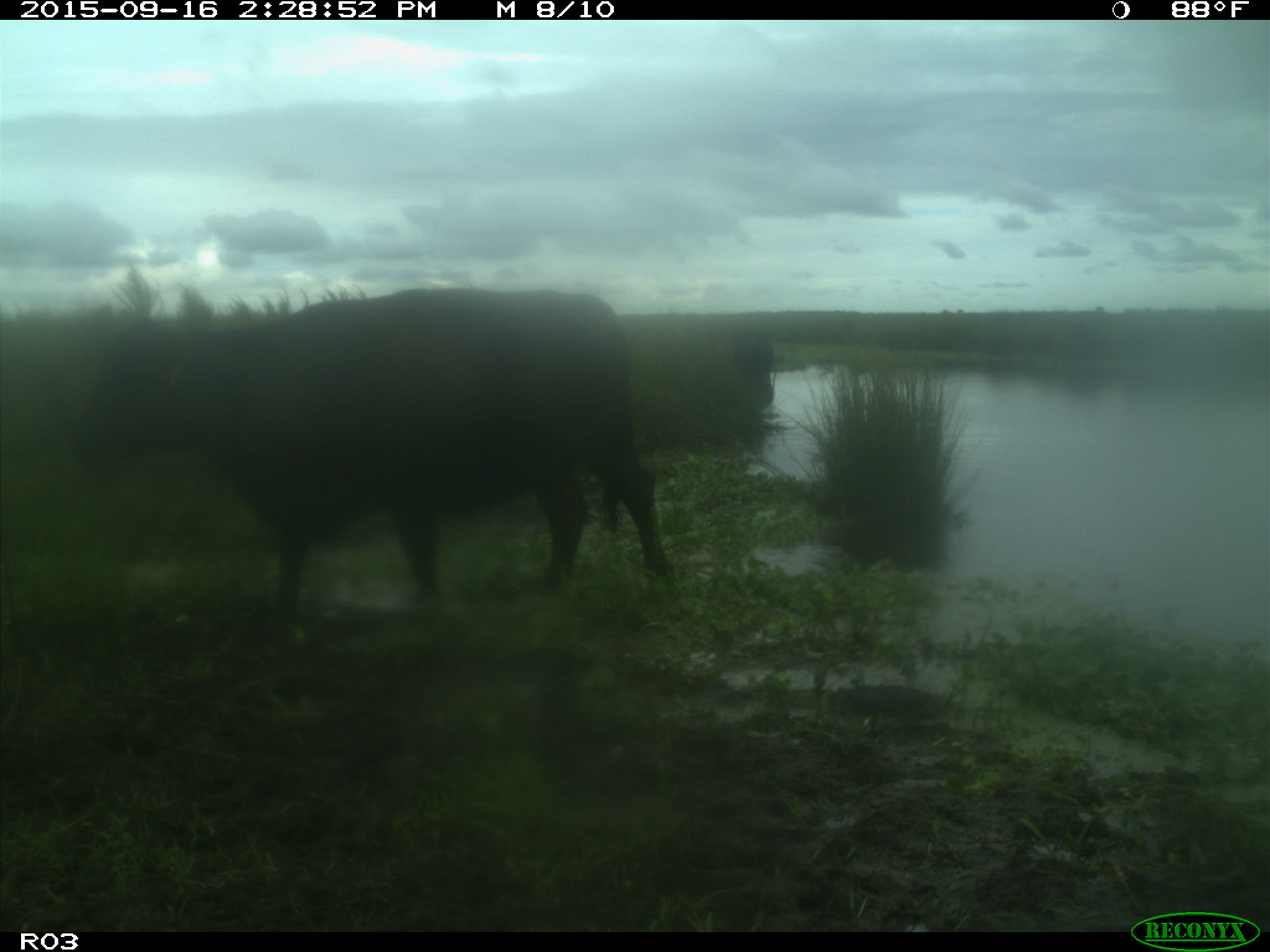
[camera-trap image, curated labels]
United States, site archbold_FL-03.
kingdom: Animalia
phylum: Chordata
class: Mammalia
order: Artiodactyla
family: Bovidae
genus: Bos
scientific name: Bos taurus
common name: domestic cow